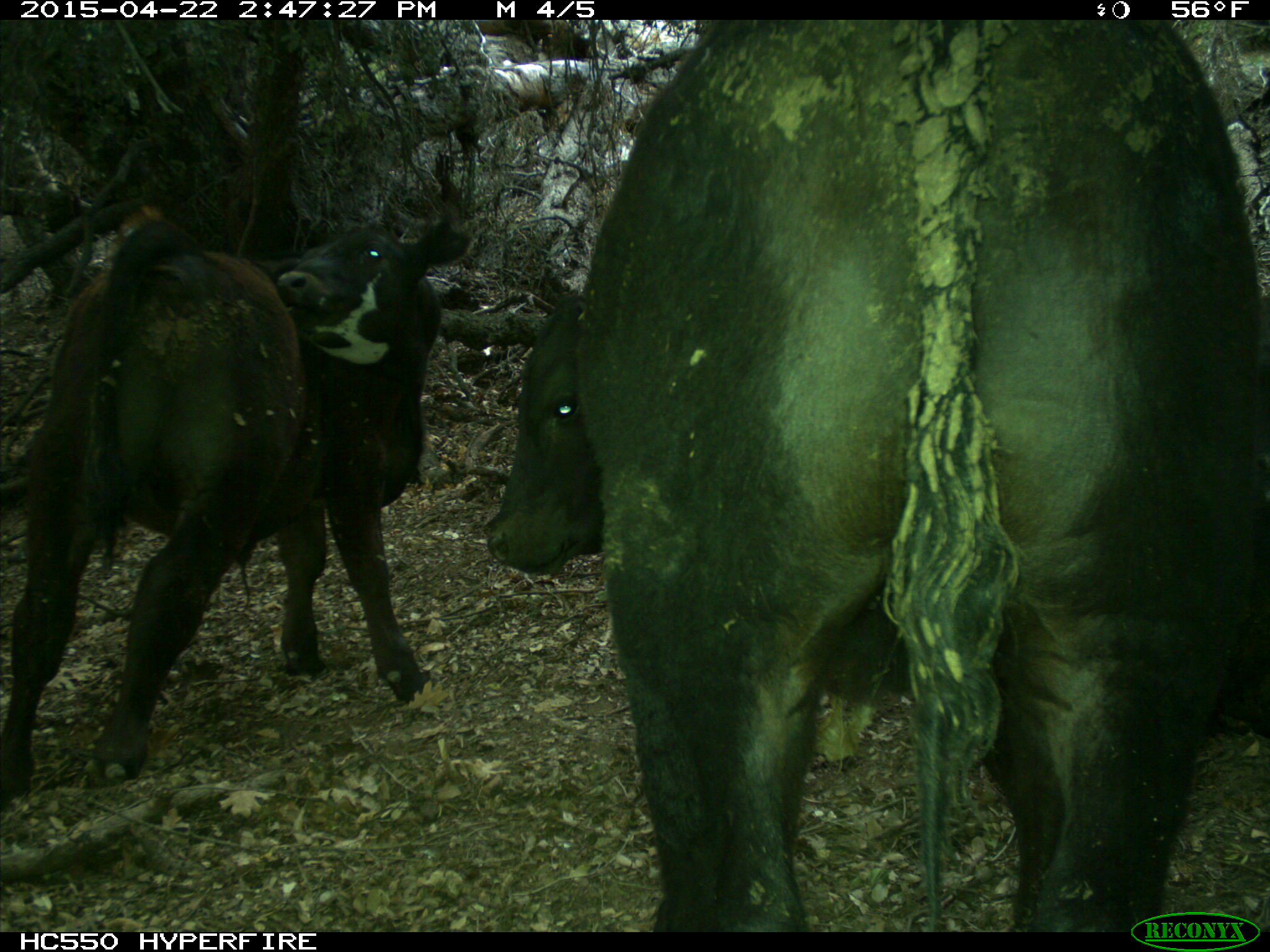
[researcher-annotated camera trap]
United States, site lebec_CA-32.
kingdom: Animalia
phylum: Chordata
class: Mammalia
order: Artiodactyla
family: Bovidae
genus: Bos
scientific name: Bos taurus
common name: domestic cow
Bos taurus (domestic cow).